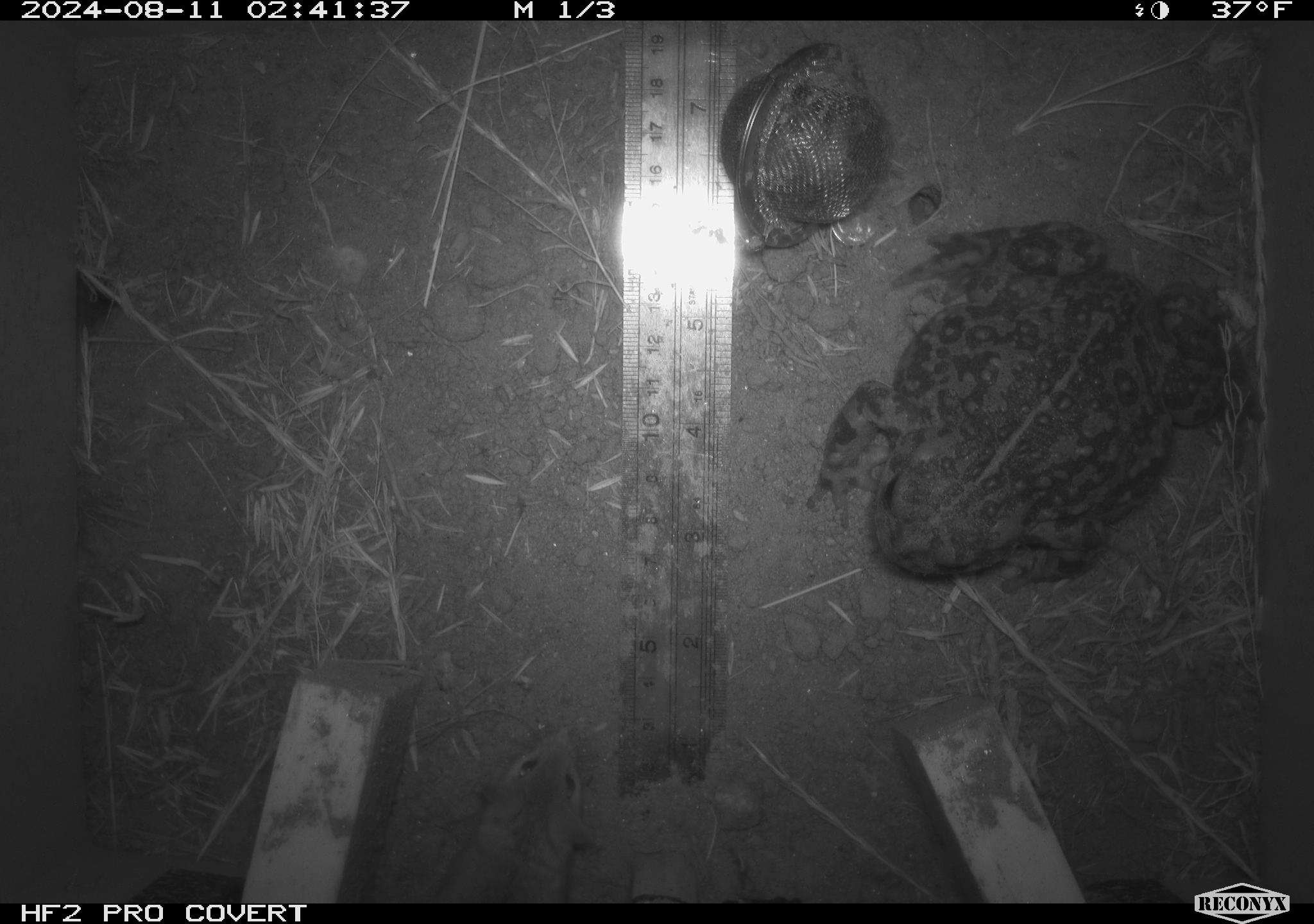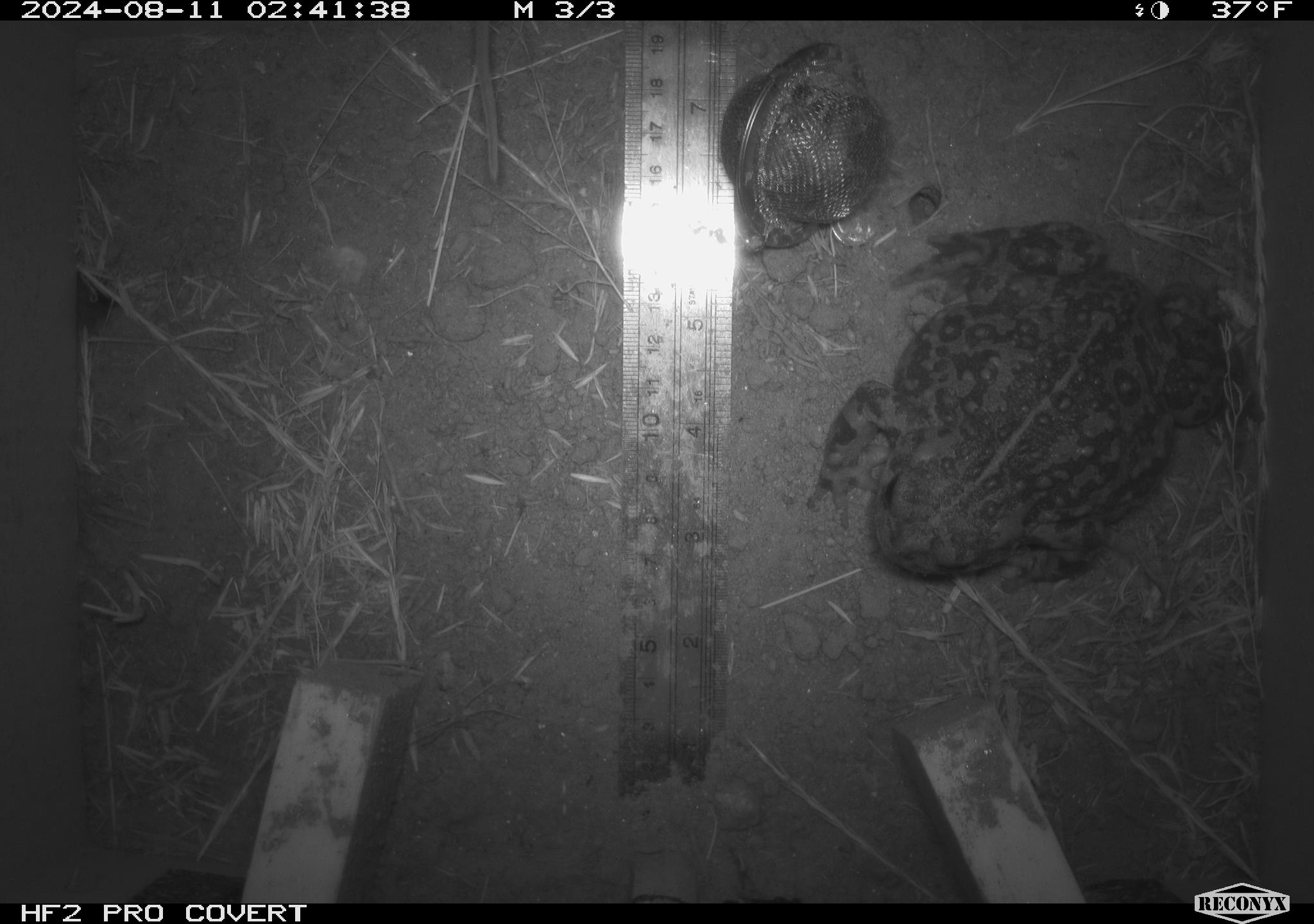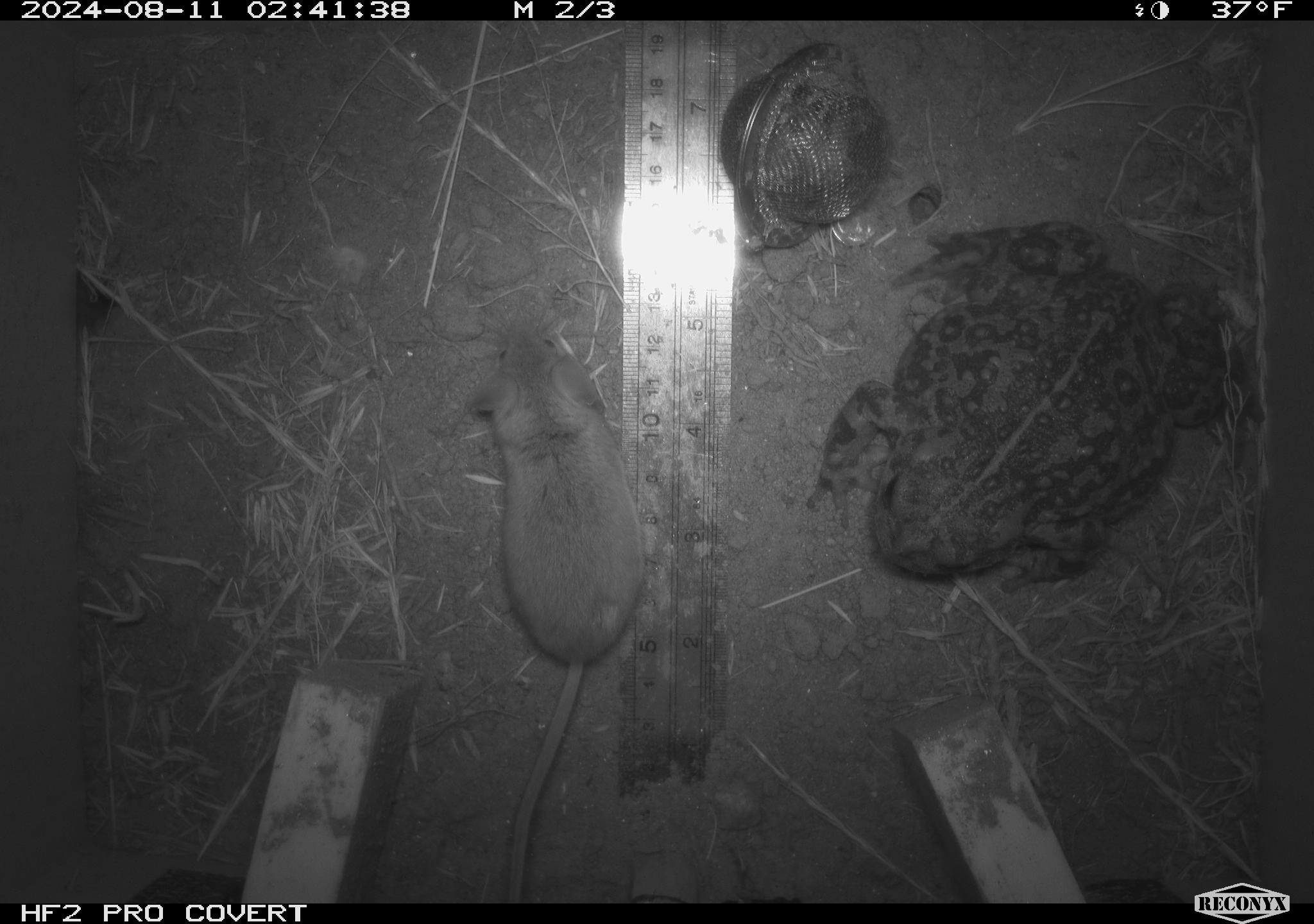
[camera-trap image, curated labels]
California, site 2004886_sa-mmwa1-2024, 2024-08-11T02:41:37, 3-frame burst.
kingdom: Animalia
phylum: Chordata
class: Amphibia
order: Anura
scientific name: Anura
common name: frogs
Frogs (Anura).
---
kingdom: Animalia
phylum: Chordata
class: Mammalia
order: Rodentia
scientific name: Rodentia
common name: mouse species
Mouse species (Rodentia).